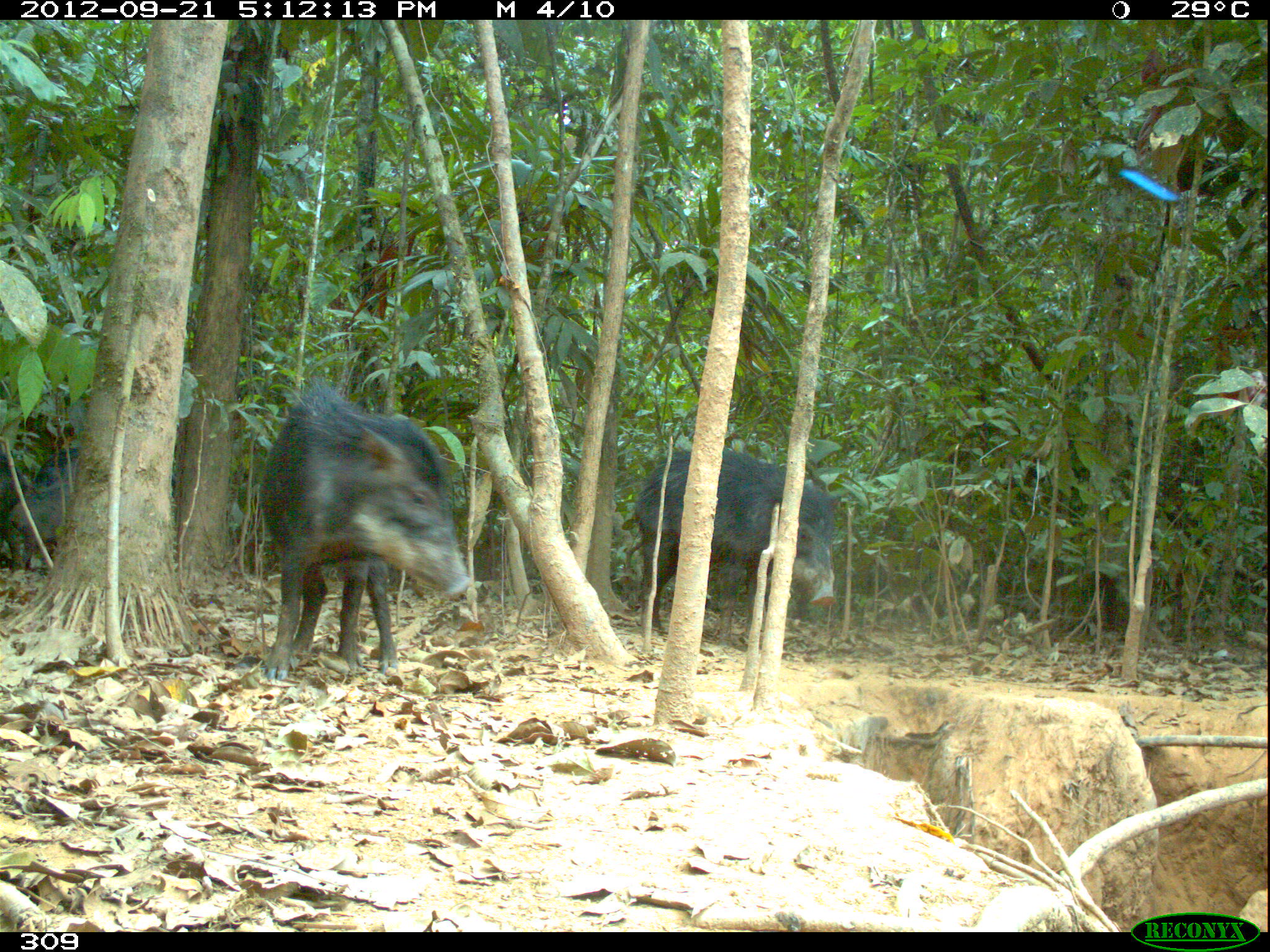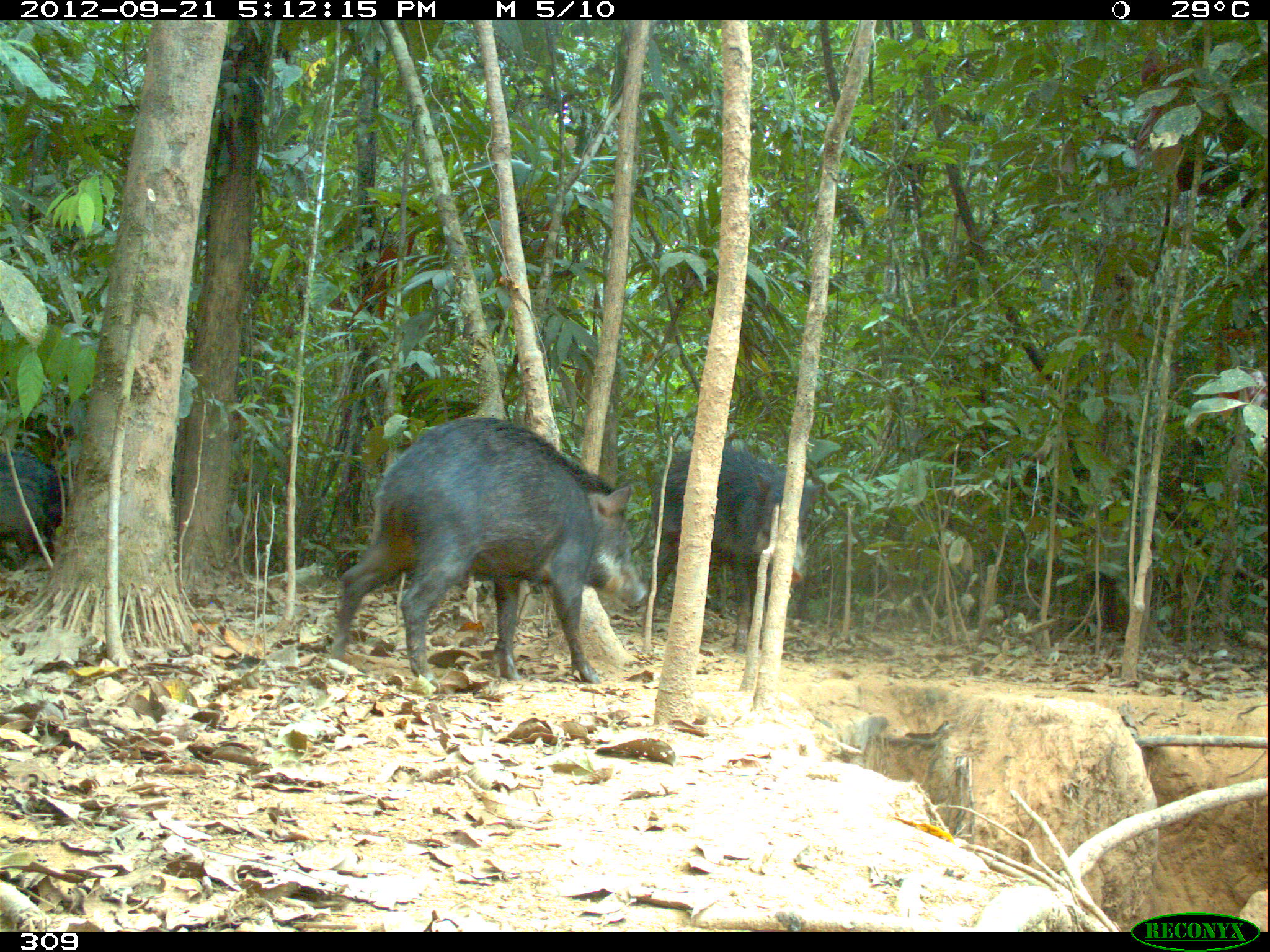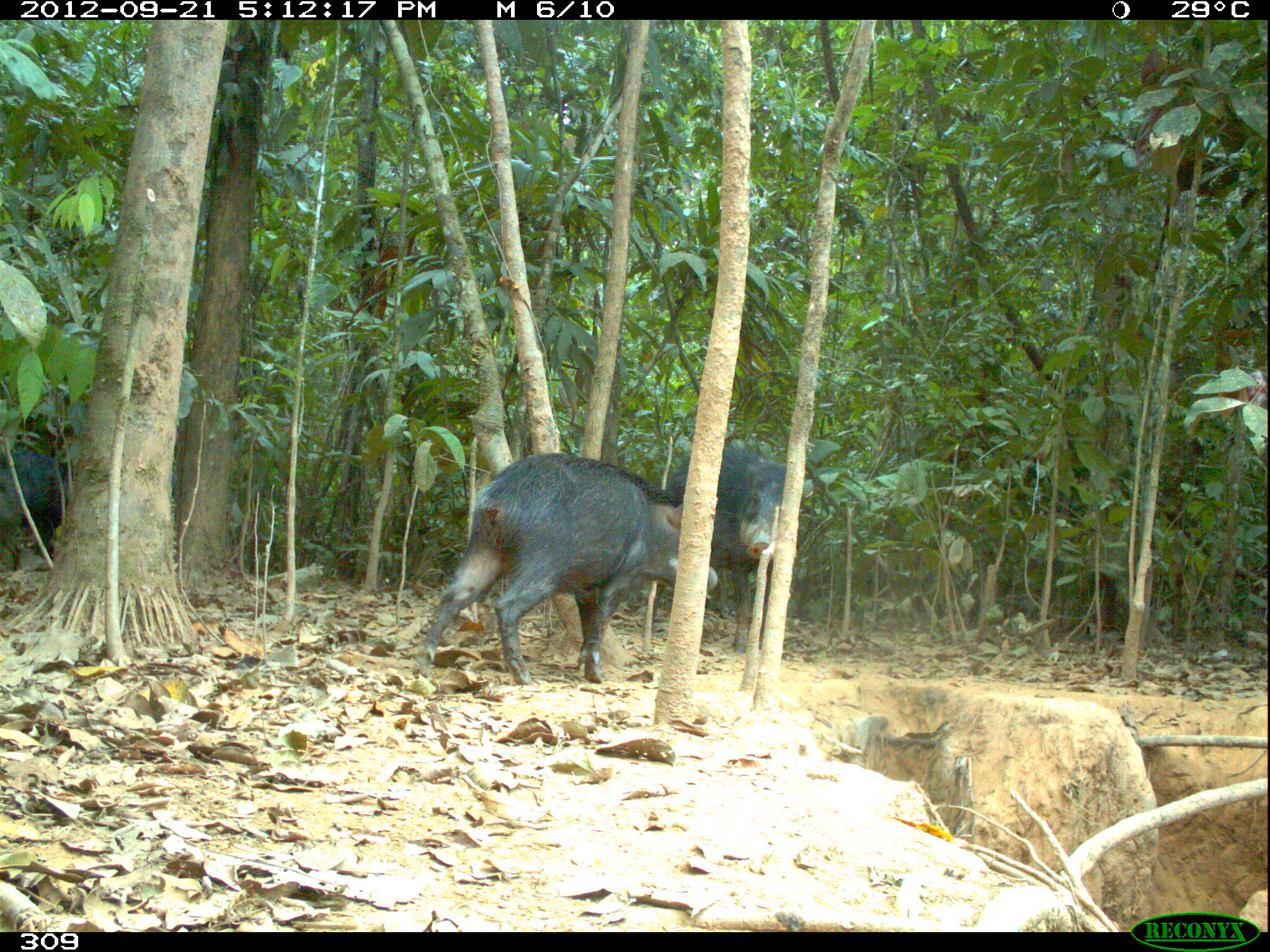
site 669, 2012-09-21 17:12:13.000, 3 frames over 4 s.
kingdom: Animalia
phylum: Chordata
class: Mammalia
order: Artiodactyla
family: Tayassuidae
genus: Tayassu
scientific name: Tayassu pecari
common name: white-lipped peccary